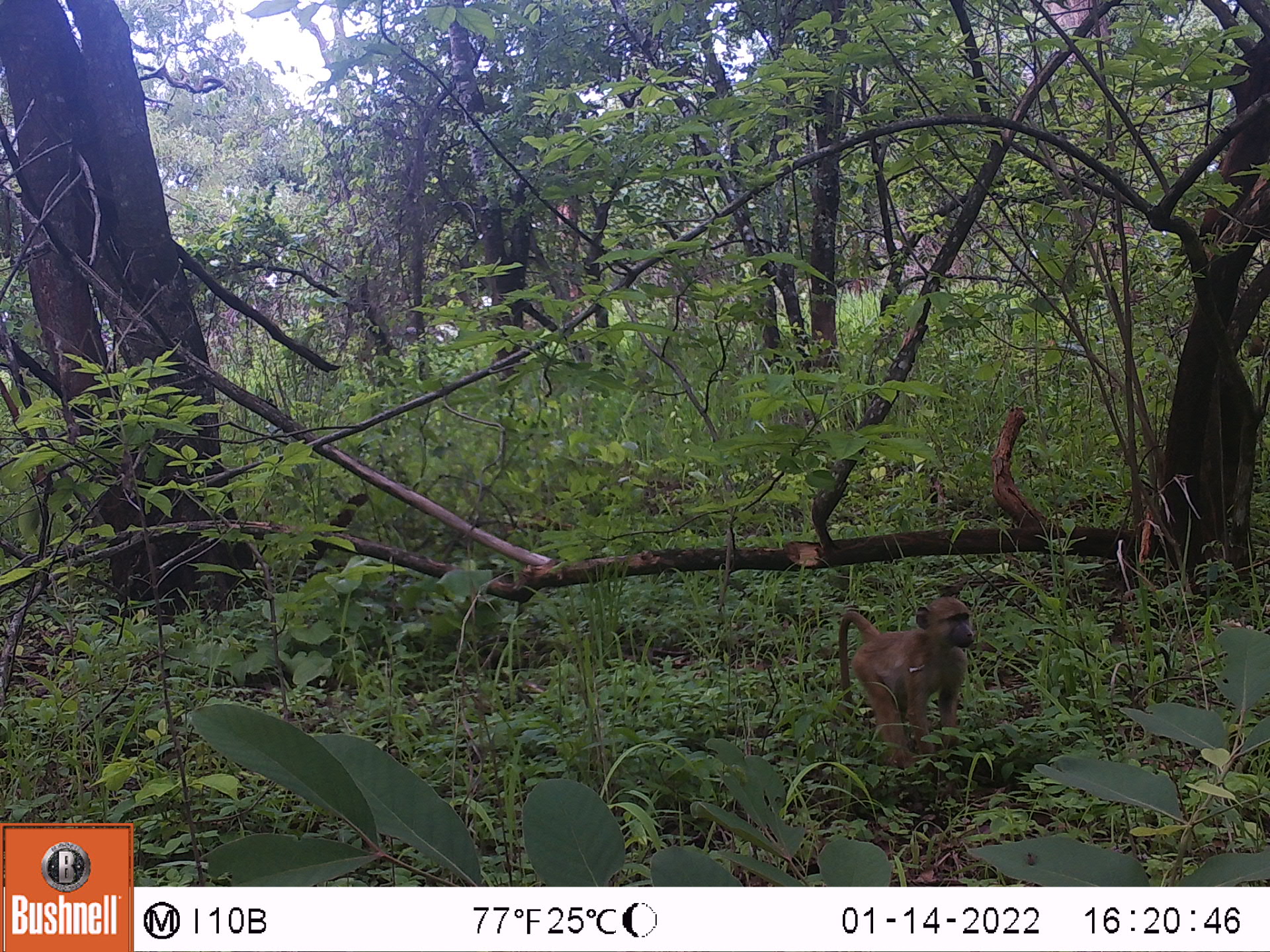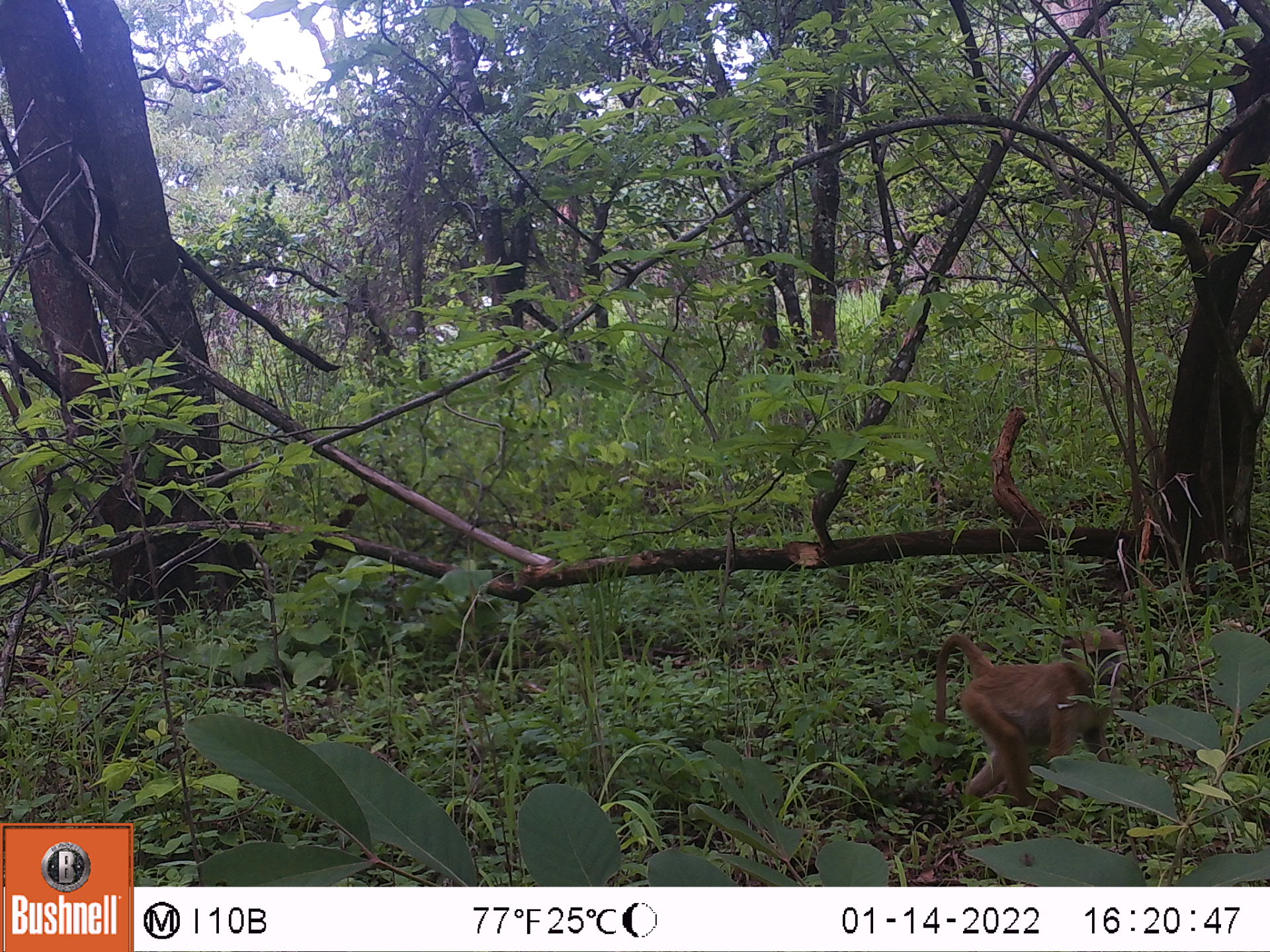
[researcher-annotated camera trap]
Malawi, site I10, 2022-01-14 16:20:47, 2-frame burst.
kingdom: Animalia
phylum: Chordata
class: Mammalia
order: Primates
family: Cercopithecidae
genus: Papio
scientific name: Papio cynocephalus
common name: yellow baboon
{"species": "yellow baboon (Papio cynocephalus)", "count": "1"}